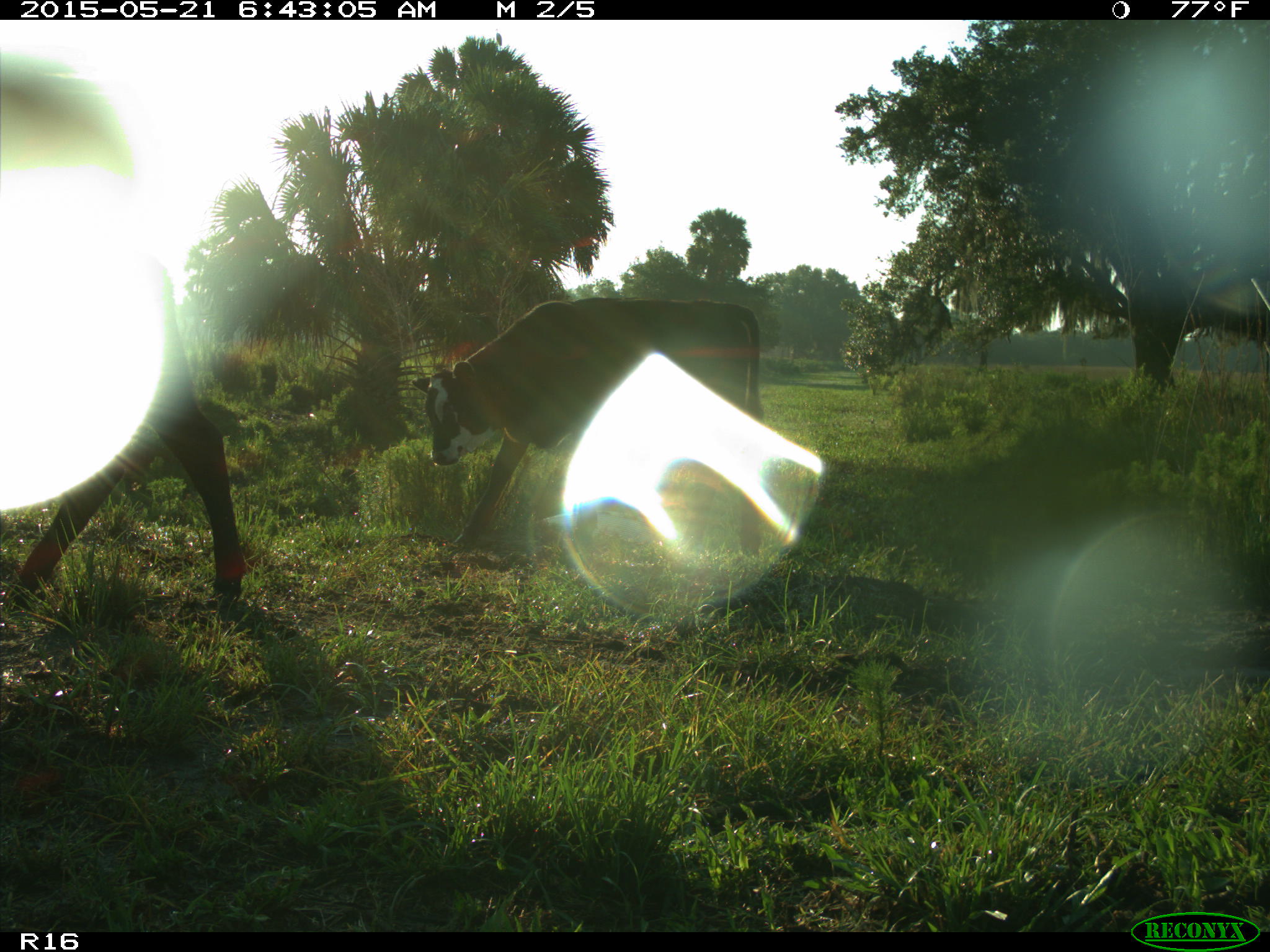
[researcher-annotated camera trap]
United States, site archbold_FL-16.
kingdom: Animalia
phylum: Chordata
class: Mammalia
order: Artiodactyla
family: Bovidae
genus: Bos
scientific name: Bos taurus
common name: domestic cow